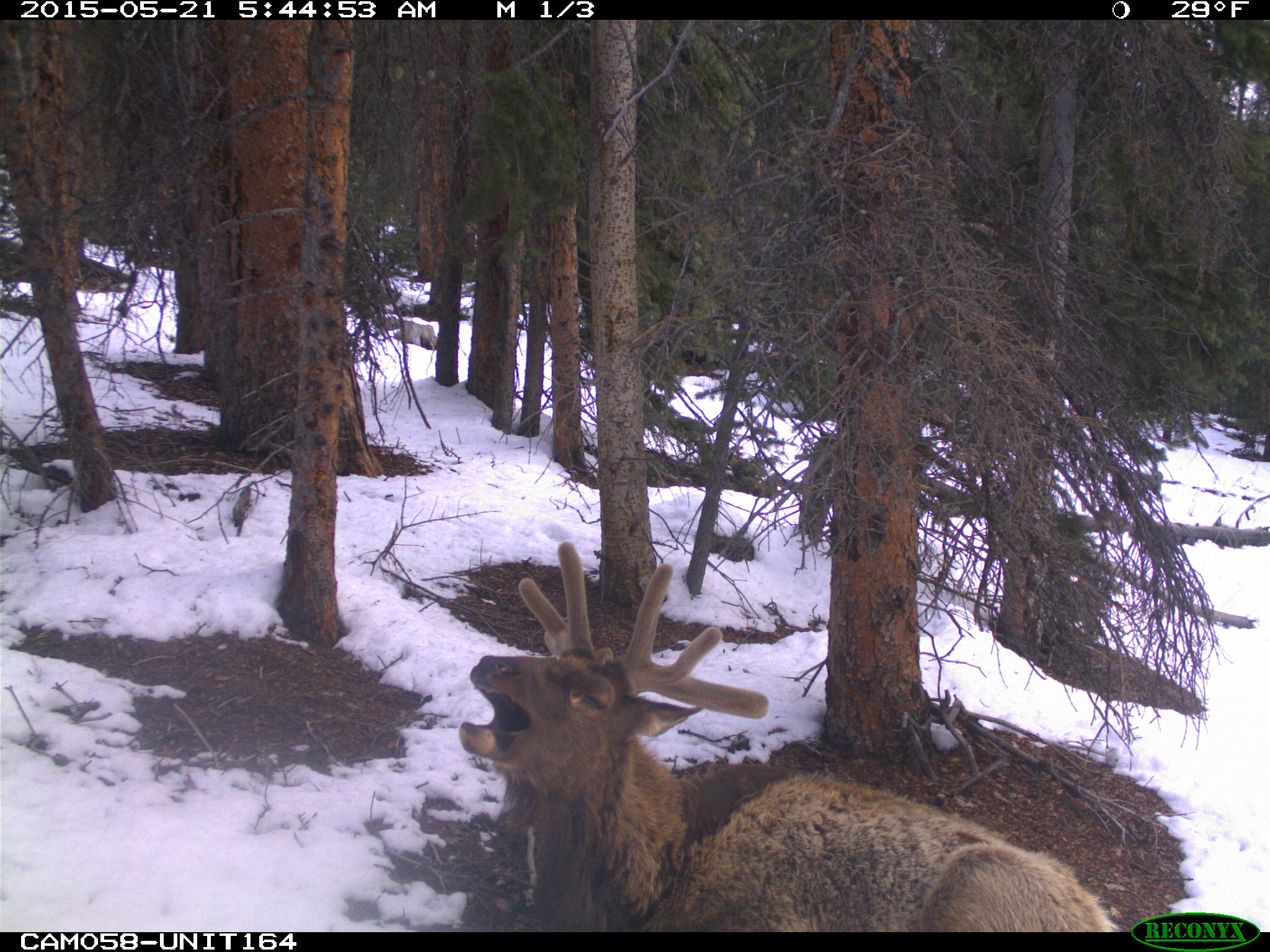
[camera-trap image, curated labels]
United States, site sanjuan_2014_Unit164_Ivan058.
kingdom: Animalia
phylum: Chordata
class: Mammalia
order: Artiodactyla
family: Cervidae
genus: Cervus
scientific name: Cervus elaphus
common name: red deer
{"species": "Cervus elaphus (red deer)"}